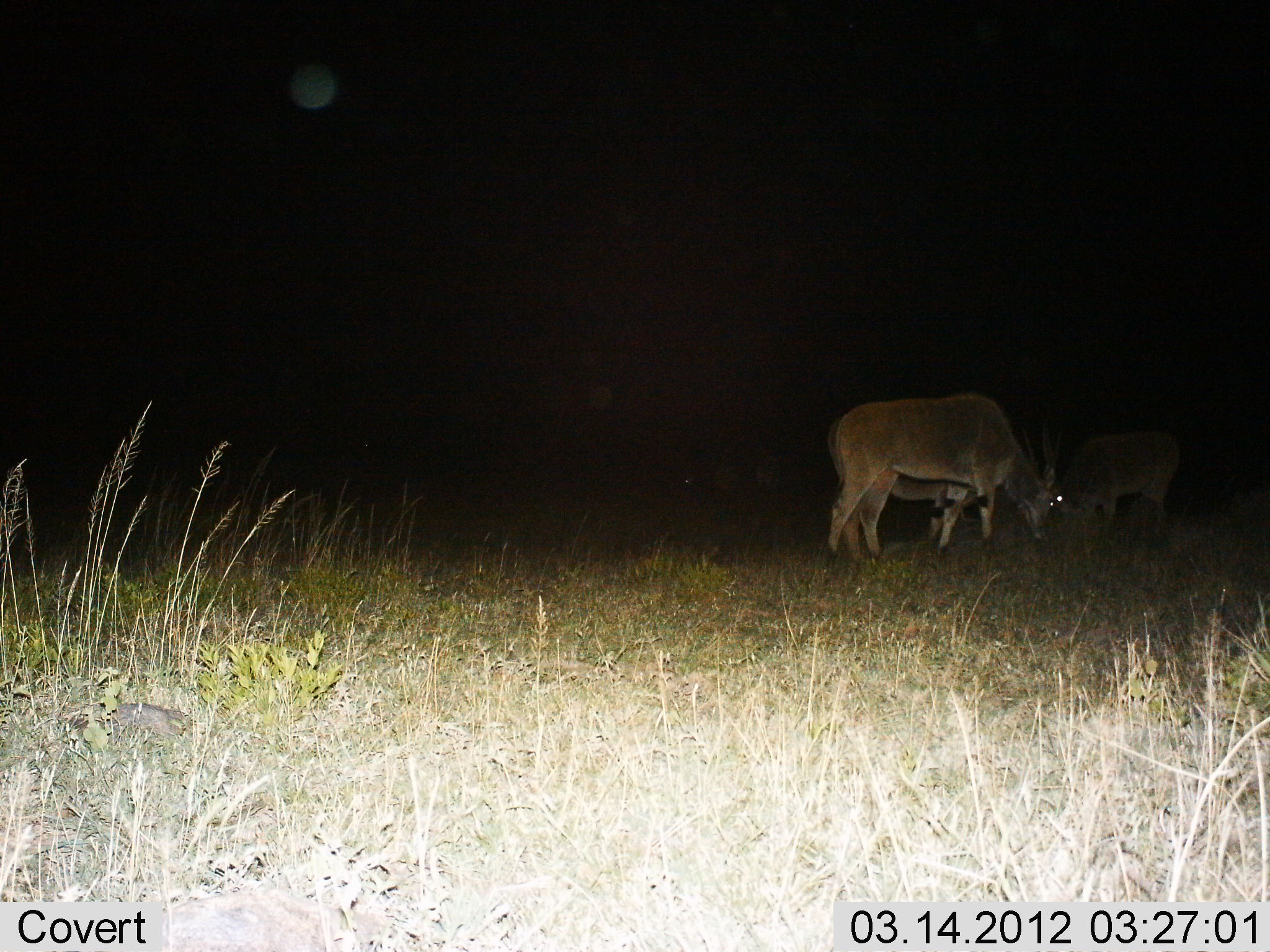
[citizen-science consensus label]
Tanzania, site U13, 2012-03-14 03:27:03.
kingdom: Animalia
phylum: Chordata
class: Mammalia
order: Artiodactyla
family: Bovidae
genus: Tragelaphus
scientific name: Tragelaphus oryx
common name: eland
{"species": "eland (Tragelaphus oryx)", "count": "3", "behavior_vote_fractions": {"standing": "32%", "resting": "0%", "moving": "0%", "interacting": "0%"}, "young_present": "16%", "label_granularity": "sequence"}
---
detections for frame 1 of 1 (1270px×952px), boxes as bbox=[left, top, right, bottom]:
animal: bbox=[1048, 426, 1187, 547]
group: bbox=[827, 393, 1060, 575]